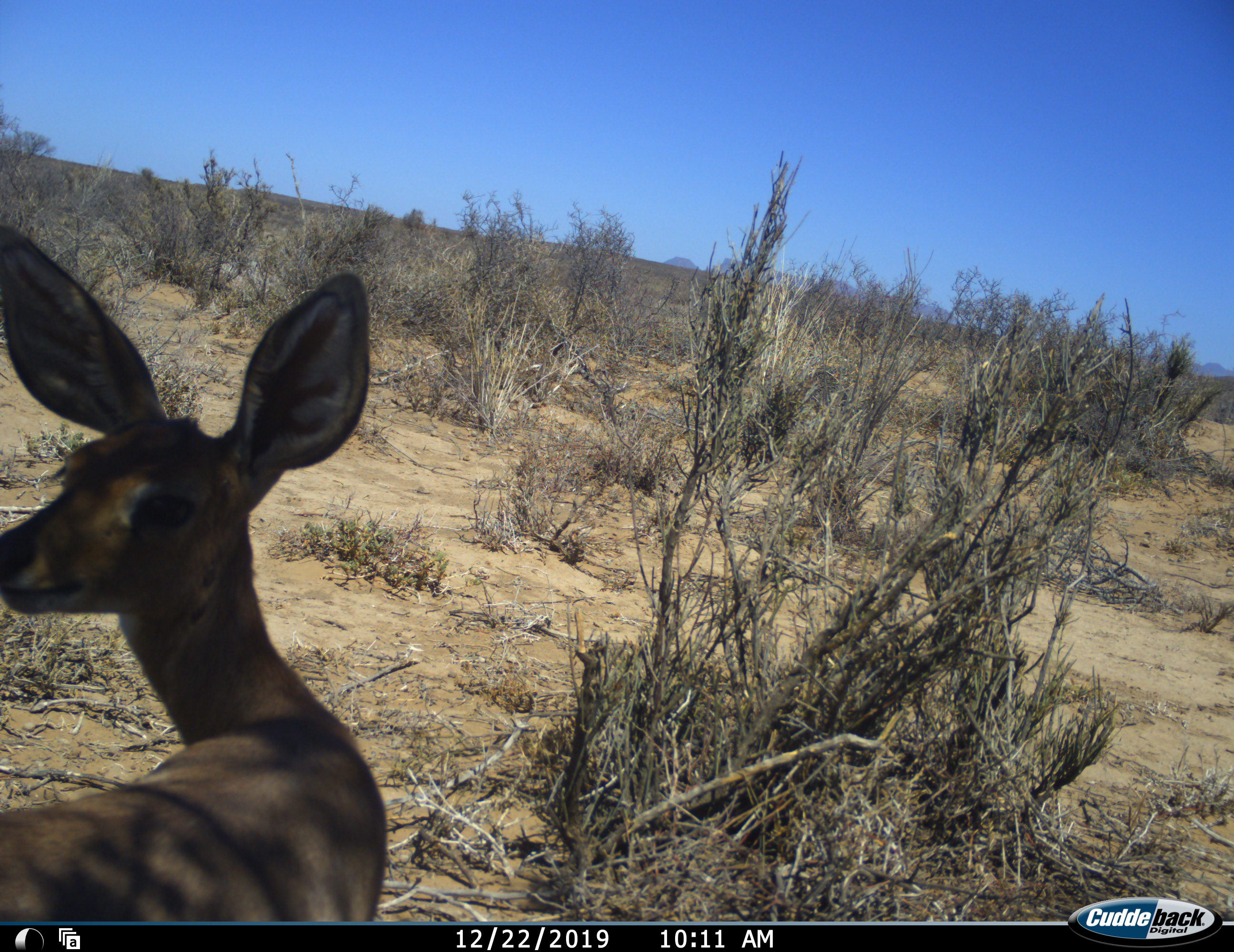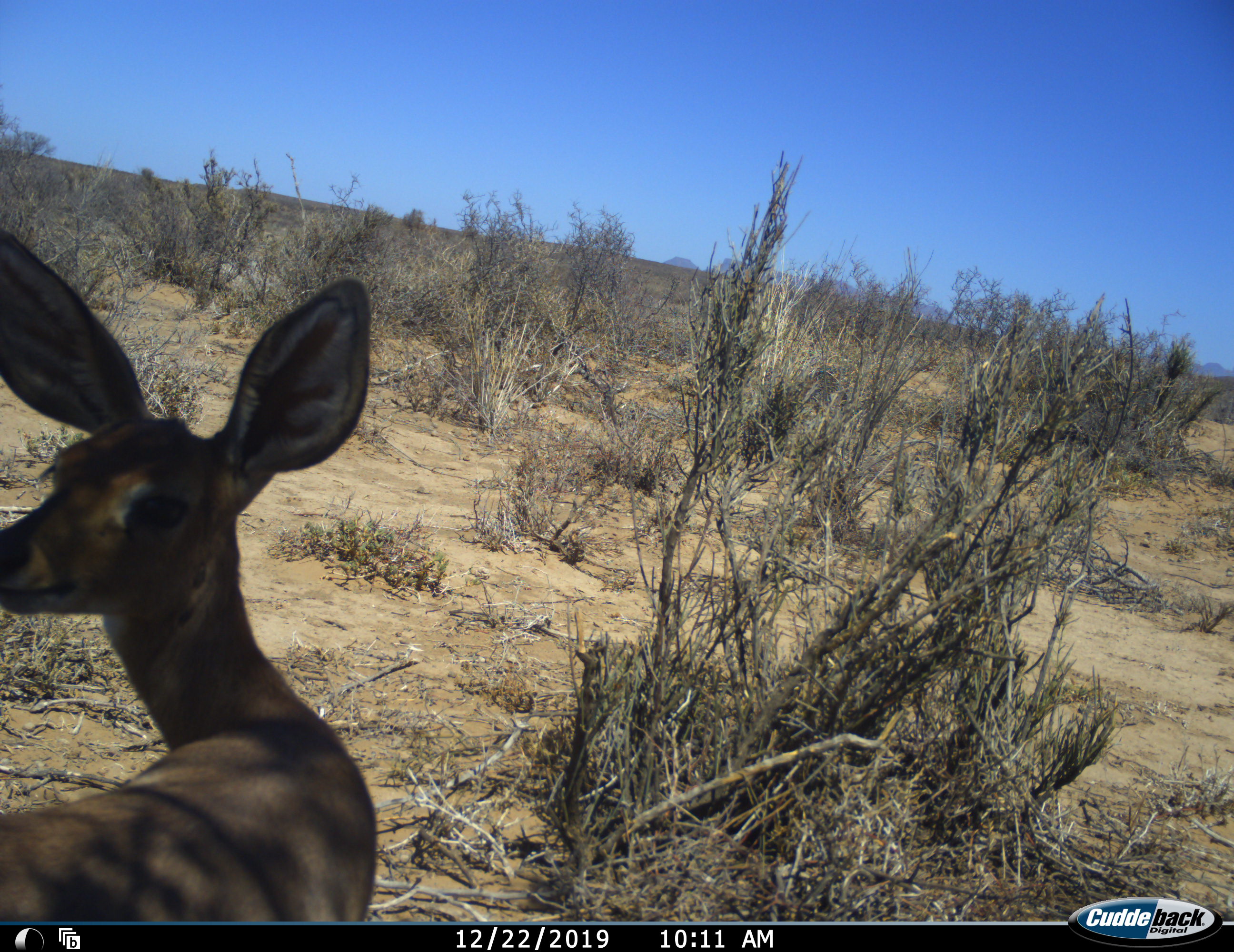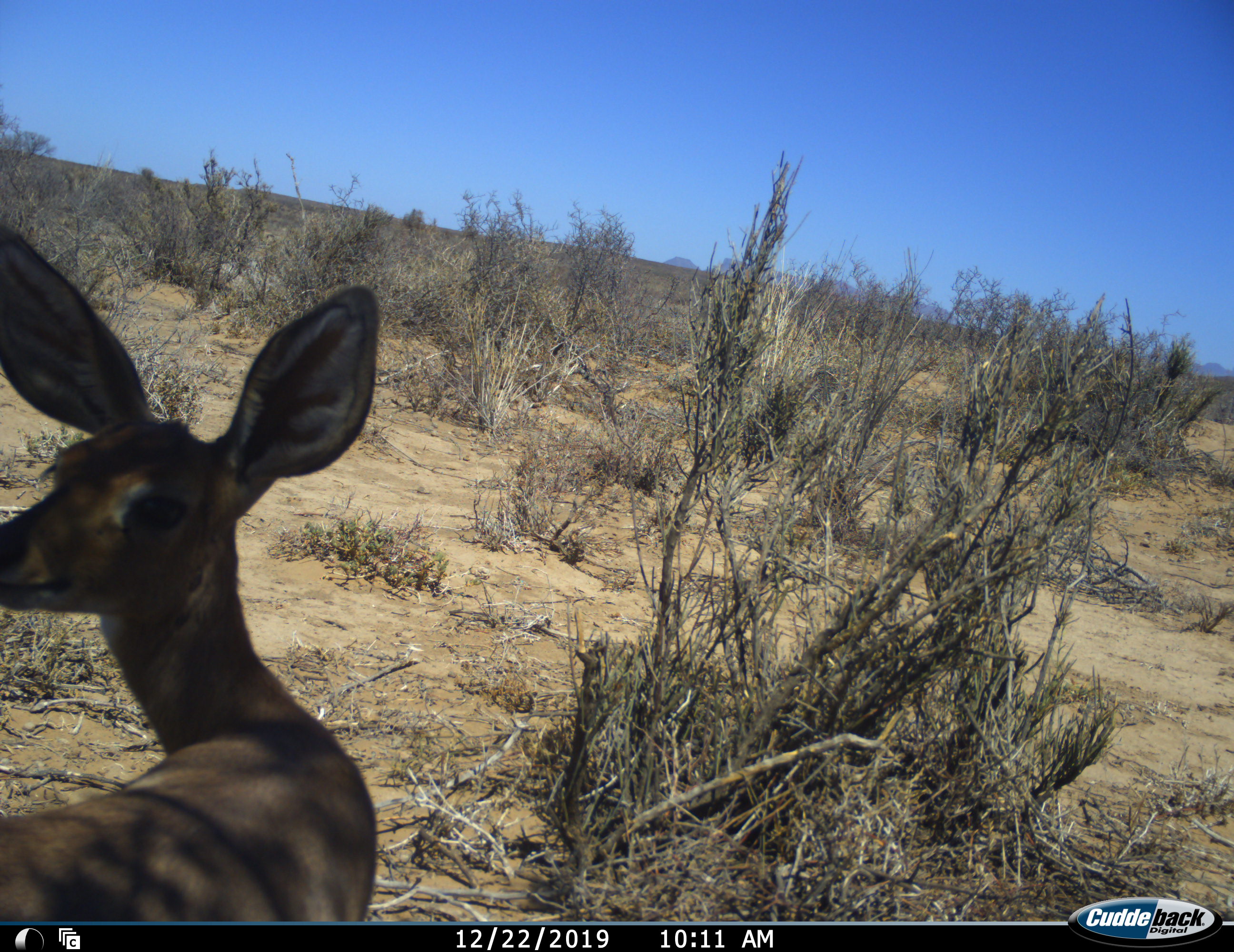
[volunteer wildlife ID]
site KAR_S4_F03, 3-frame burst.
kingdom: Animalia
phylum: Chordata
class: Mammalia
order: Artiodactyla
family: Bovidae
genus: Raphicerus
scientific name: Raphicerus campestris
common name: steenbok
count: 1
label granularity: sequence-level